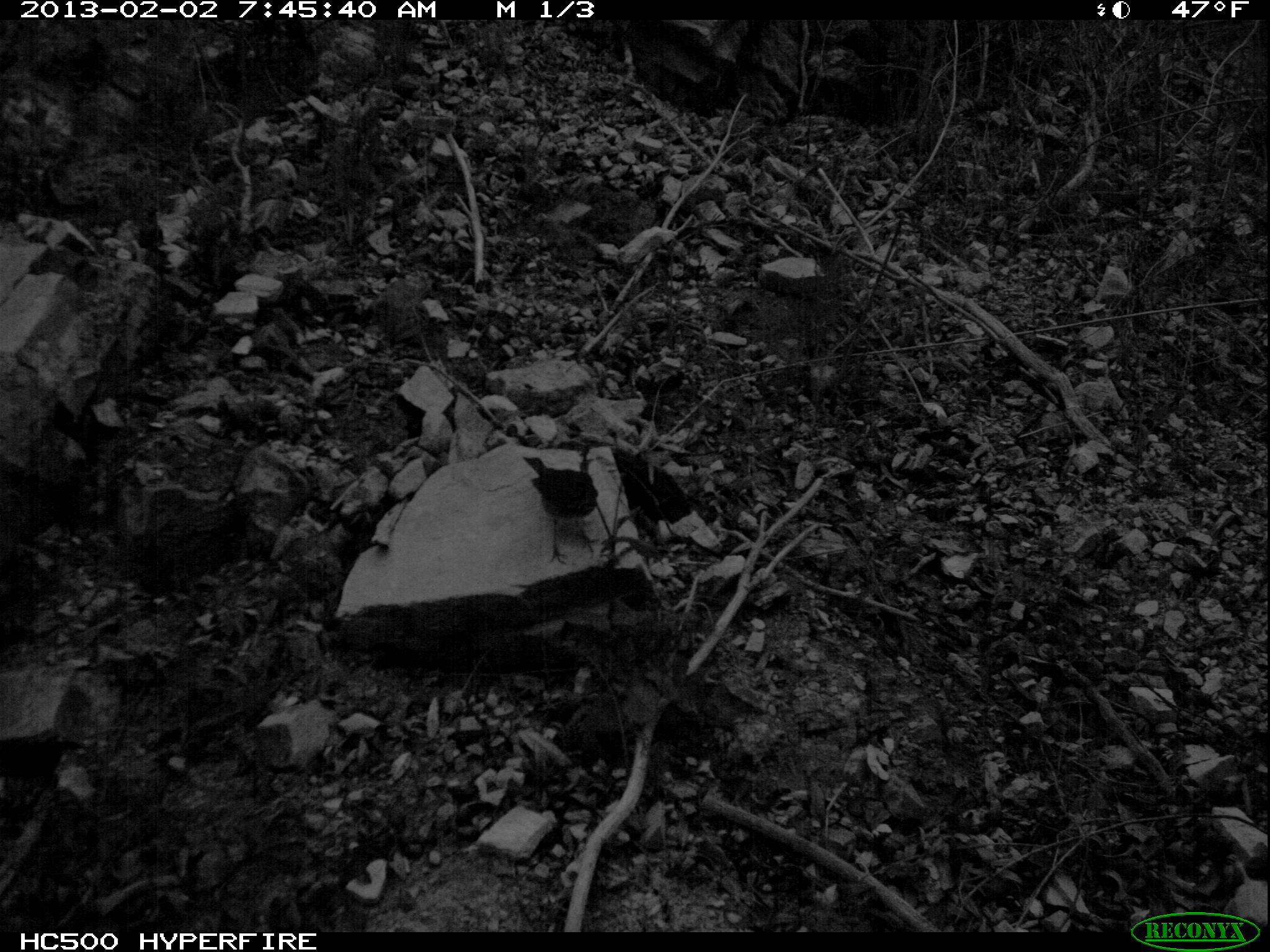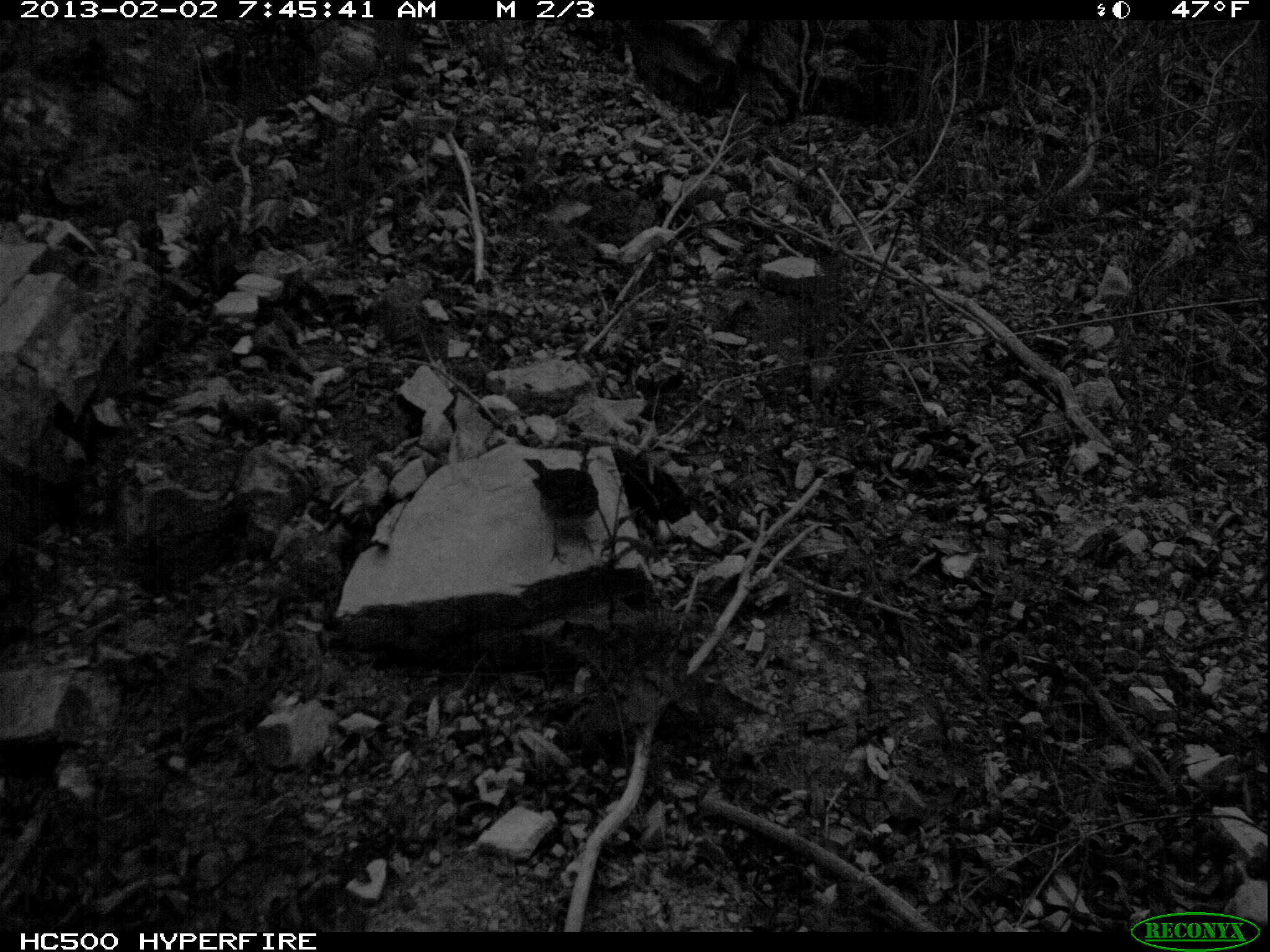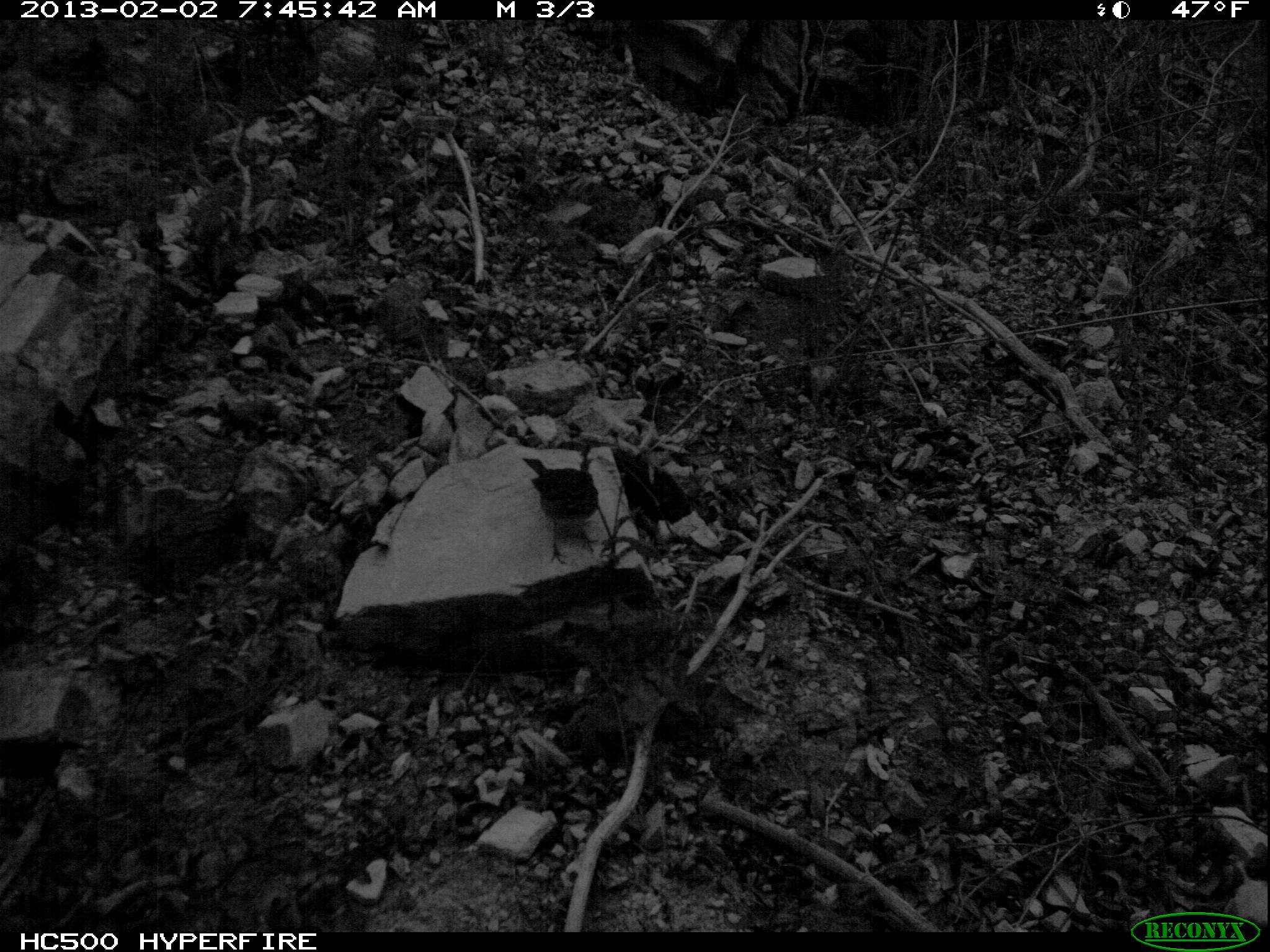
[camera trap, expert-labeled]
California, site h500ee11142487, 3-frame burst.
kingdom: Animalia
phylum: Chordata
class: Aves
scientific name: Aves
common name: bird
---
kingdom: Animalia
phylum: Chordata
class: Mammalia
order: Carnivora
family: Canidae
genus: Urocyon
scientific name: Urocyon littoralis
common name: island fox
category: fox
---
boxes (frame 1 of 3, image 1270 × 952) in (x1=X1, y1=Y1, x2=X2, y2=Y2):
bird: (x1=521, y1=456, x2=599, y2=564)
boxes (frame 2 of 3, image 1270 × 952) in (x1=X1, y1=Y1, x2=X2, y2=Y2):
fox: (x1=523, y1=456, x2=599, y2=563)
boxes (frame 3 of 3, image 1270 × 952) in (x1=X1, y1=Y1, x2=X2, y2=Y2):
bird: (x1=521, y1=457, x2=598, y2=563)